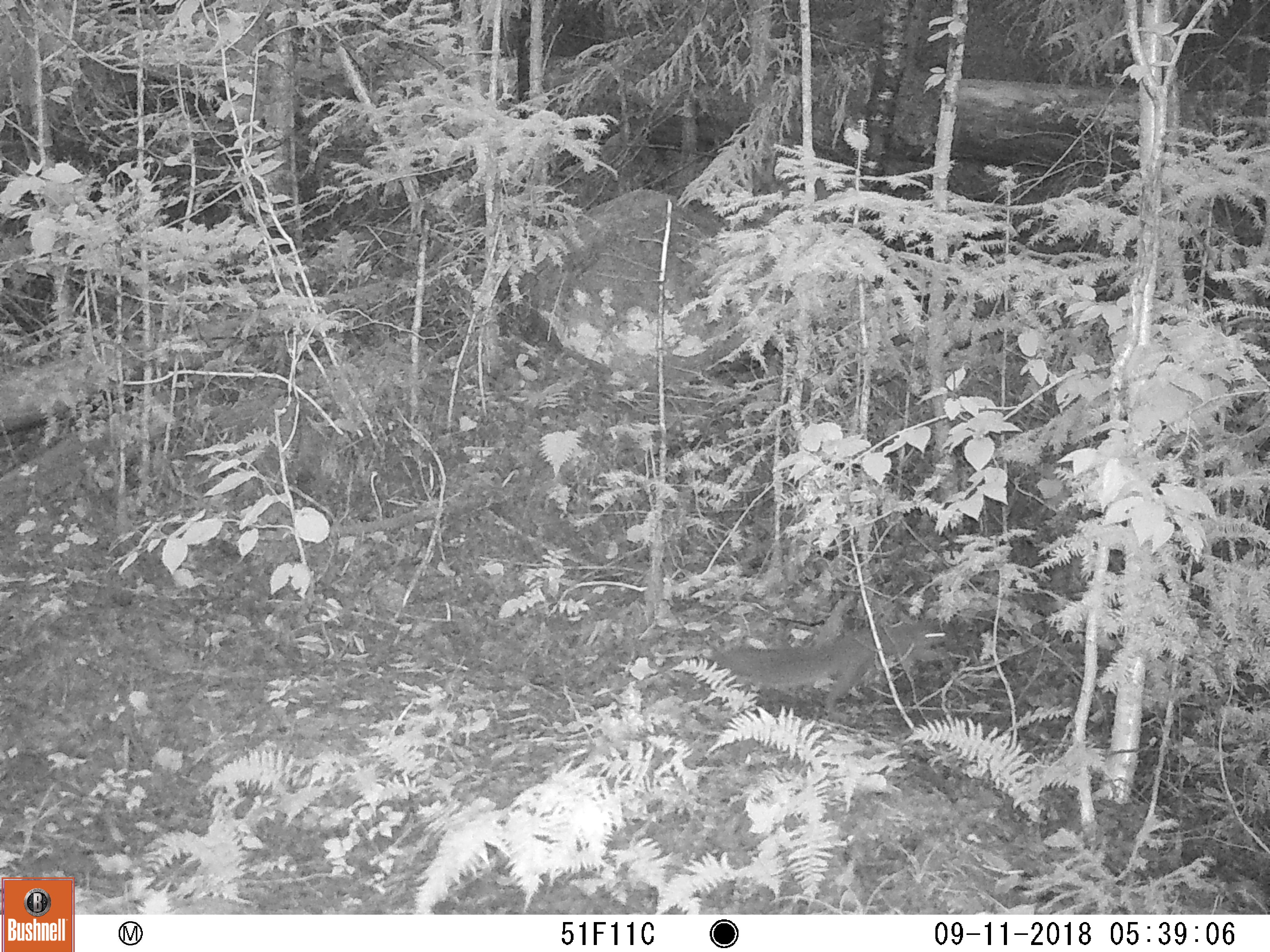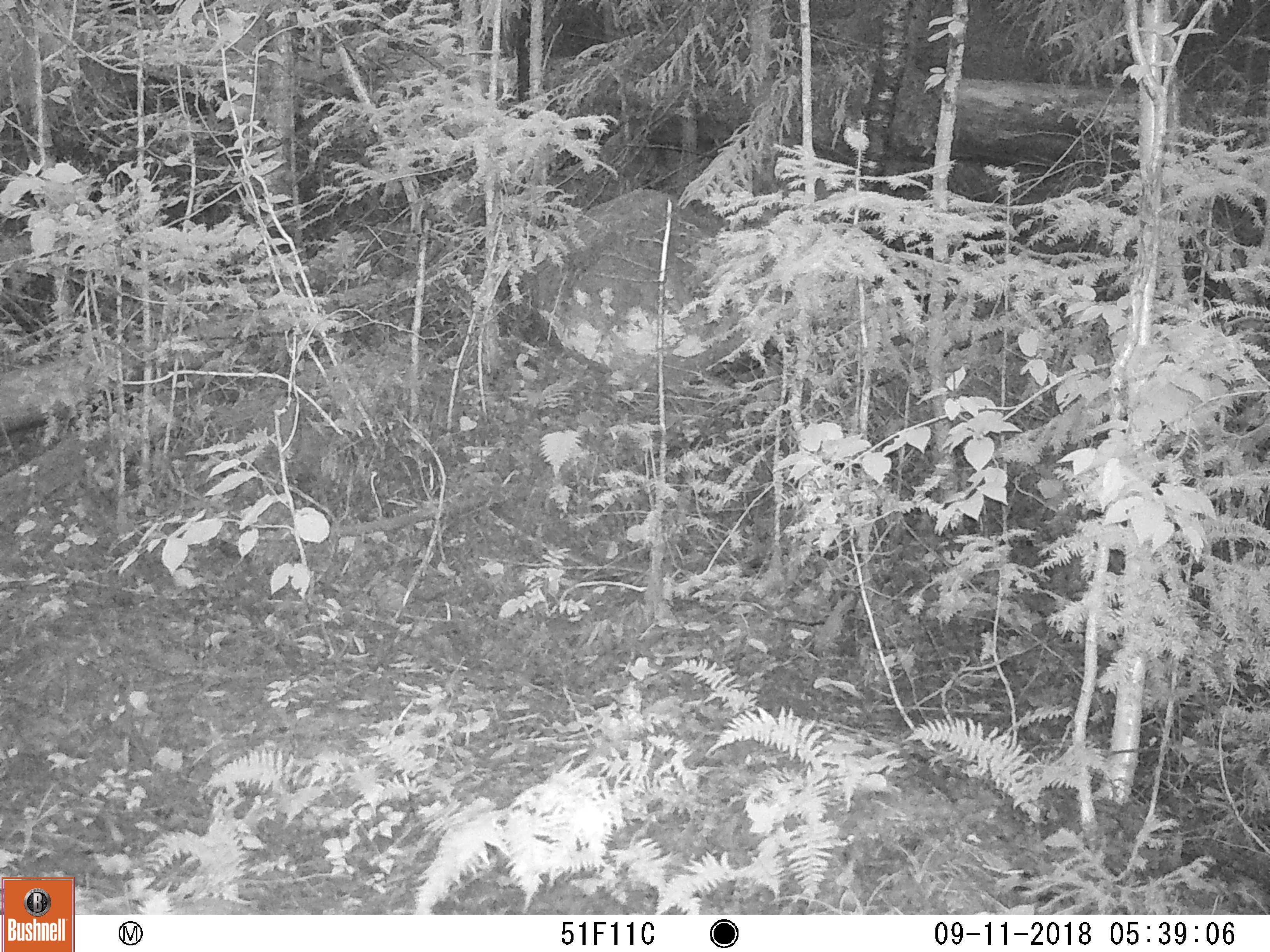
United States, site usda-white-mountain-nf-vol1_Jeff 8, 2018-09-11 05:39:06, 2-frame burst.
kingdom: Animalia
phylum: Chordata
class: Mammalia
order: Carnivora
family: Mustelidae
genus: Martes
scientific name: Martes americana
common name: american marten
American marten (Martes americana).